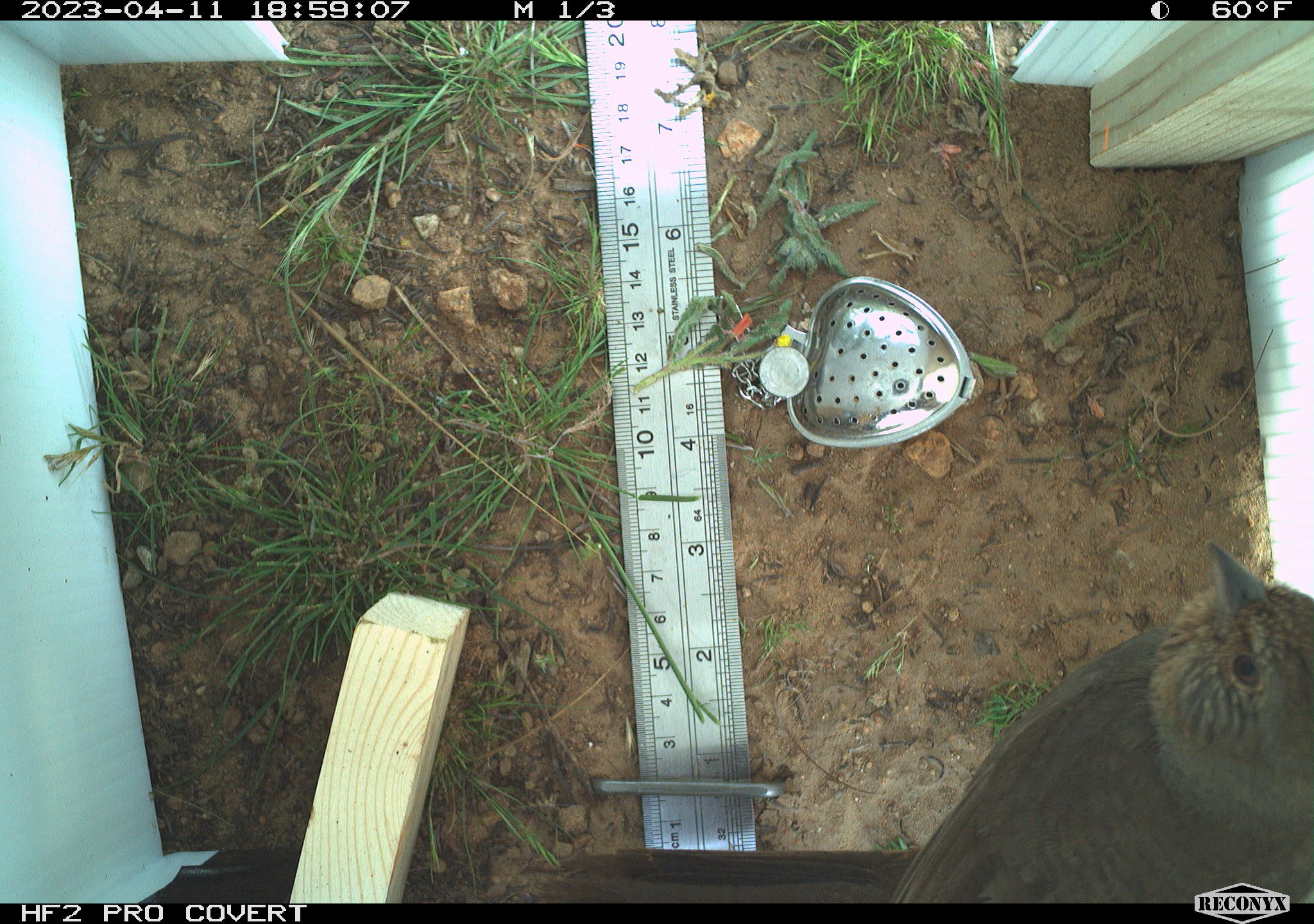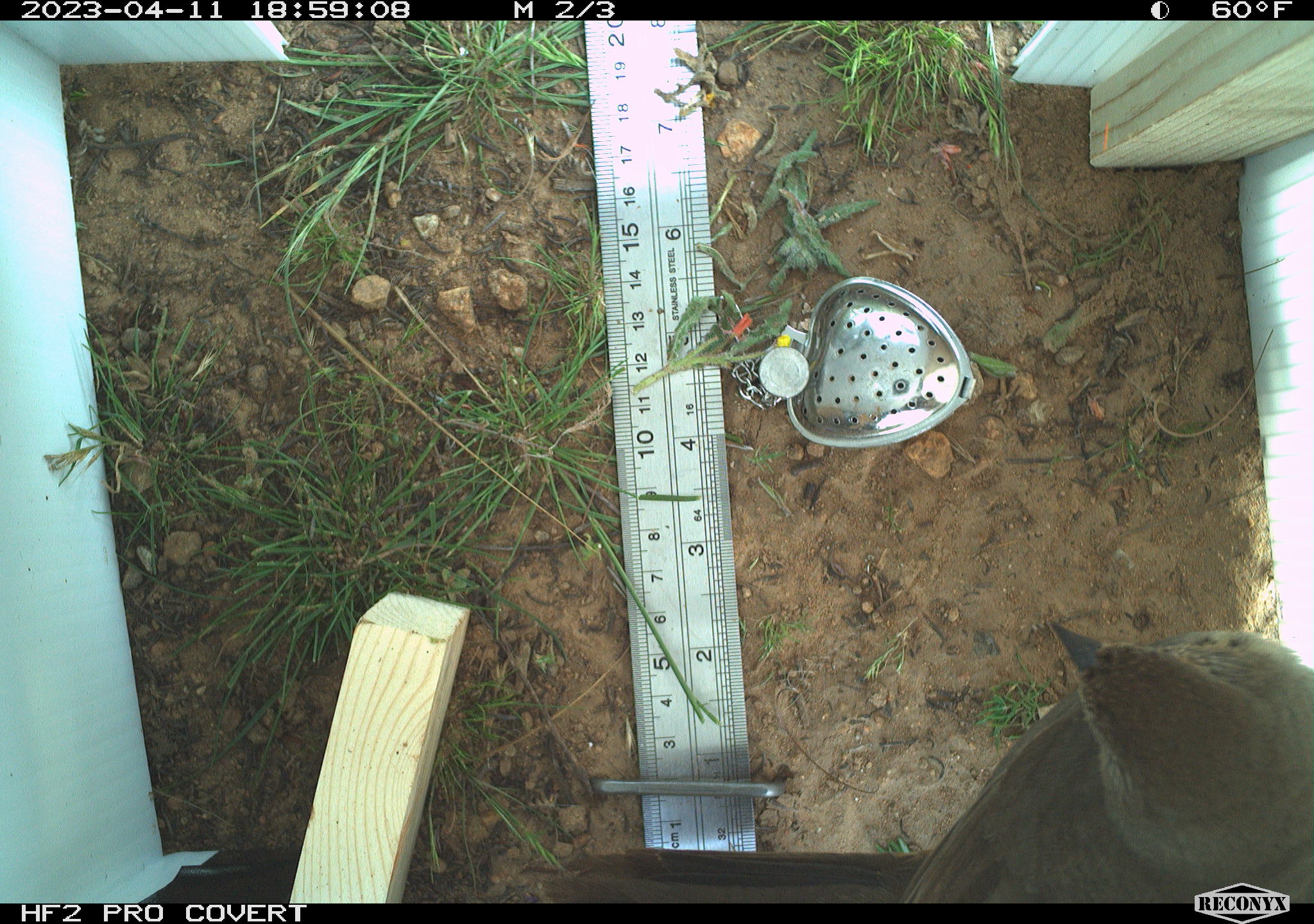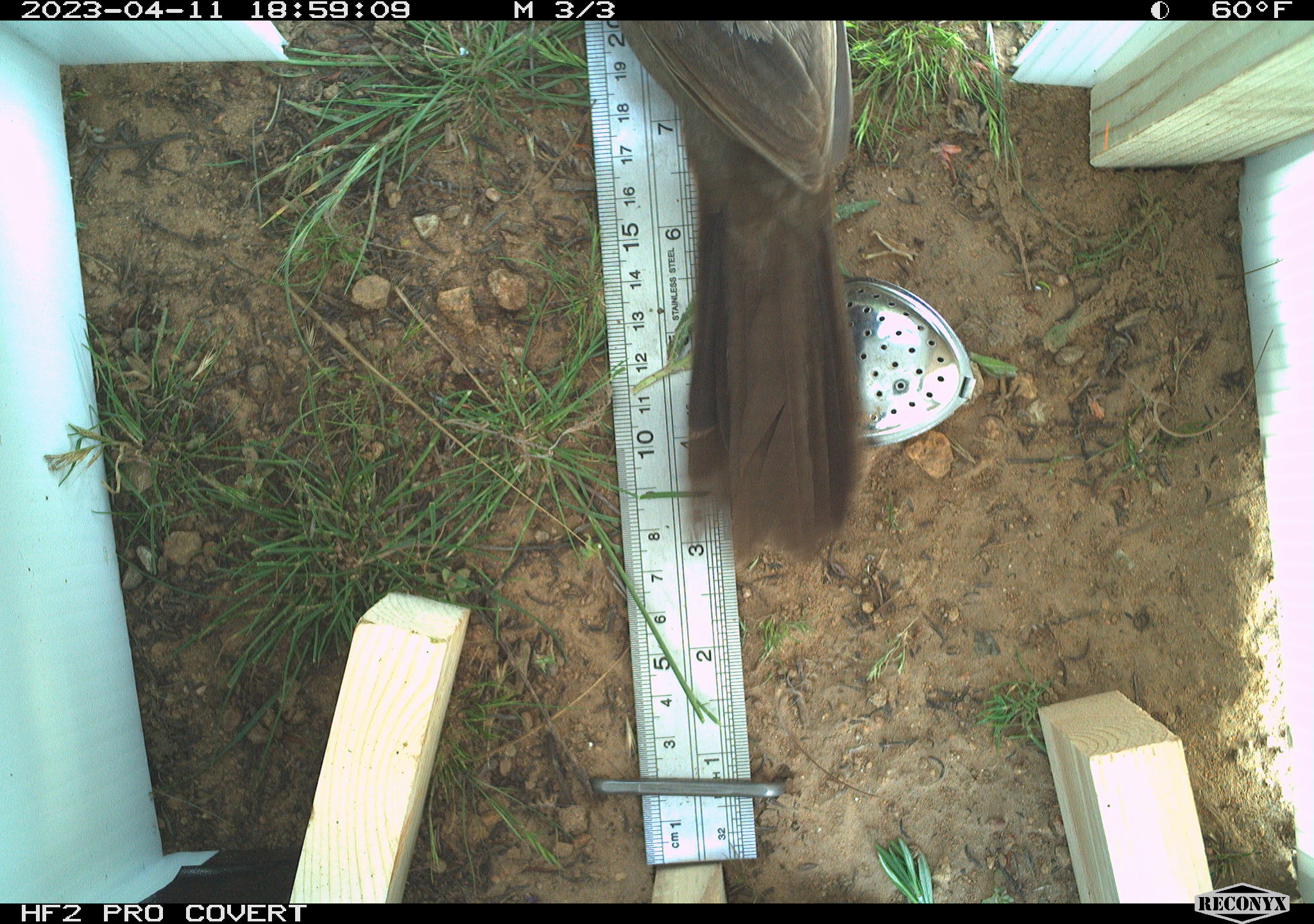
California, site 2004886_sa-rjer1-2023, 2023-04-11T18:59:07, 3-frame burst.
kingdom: Animalia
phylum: Chordata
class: Aves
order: Passeriformes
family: Passerellidae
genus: Melozone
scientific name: Melozone crissalis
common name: california towhee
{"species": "california towhee (Melozone crissalis)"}